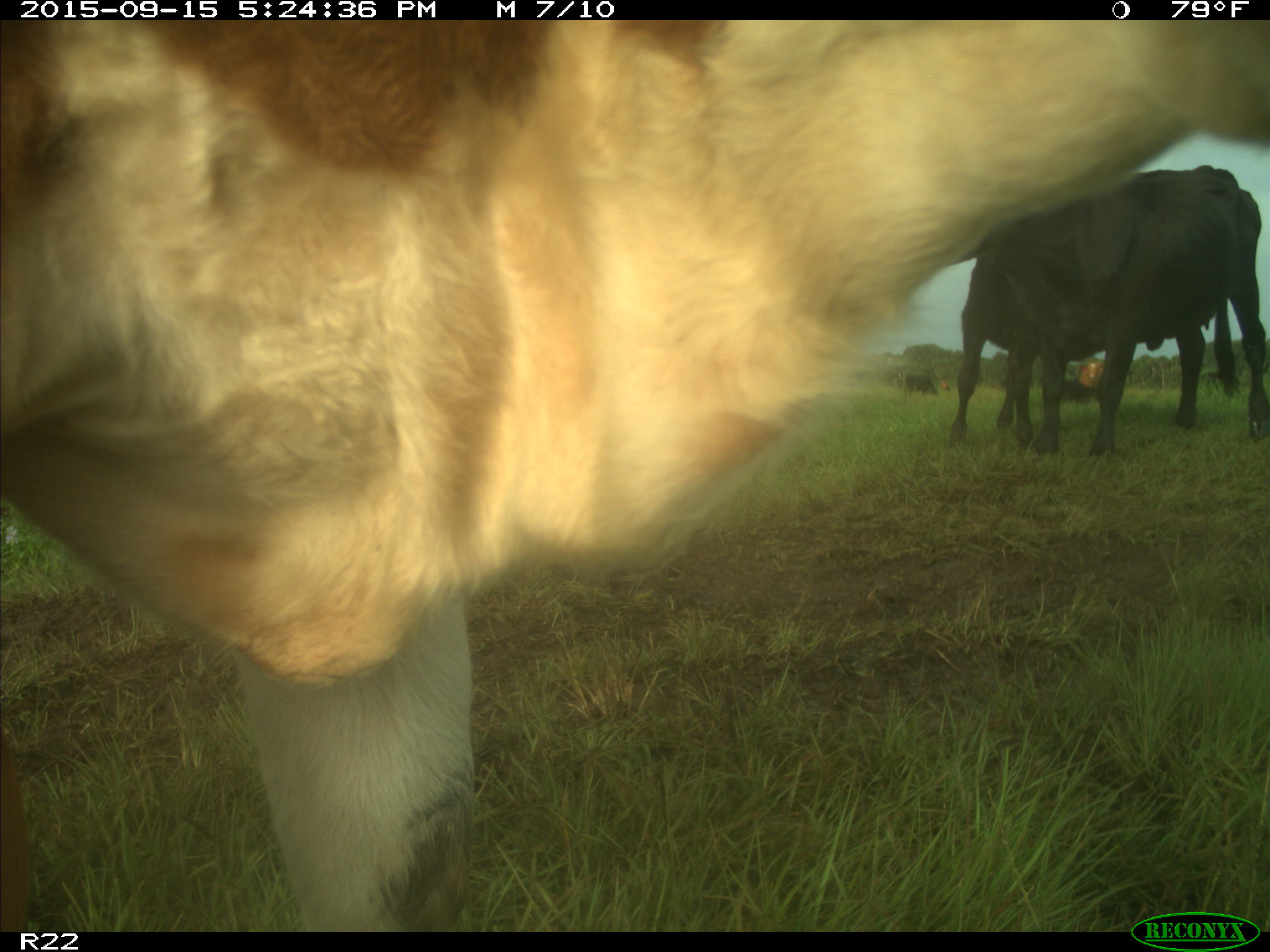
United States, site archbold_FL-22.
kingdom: Animalia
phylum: Chordata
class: Mammalia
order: Artiodactyla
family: Bovidae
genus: Bos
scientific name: Bos taurus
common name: domestic cow